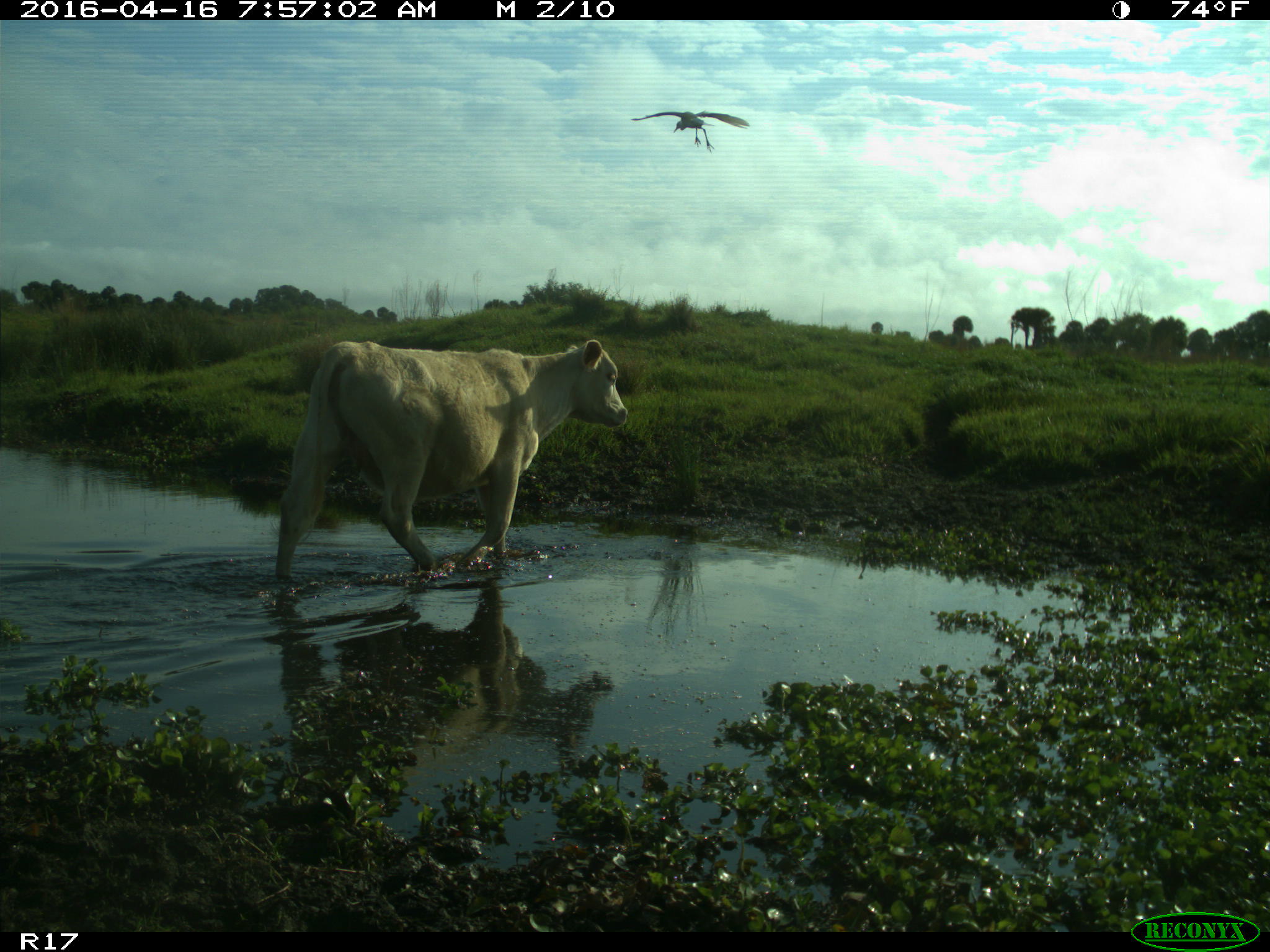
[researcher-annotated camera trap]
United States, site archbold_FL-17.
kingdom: Animalia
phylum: Chordata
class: Mammalia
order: Artiodactyla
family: Bovidae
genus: Bos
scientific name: Bos taurus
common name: domestic cow